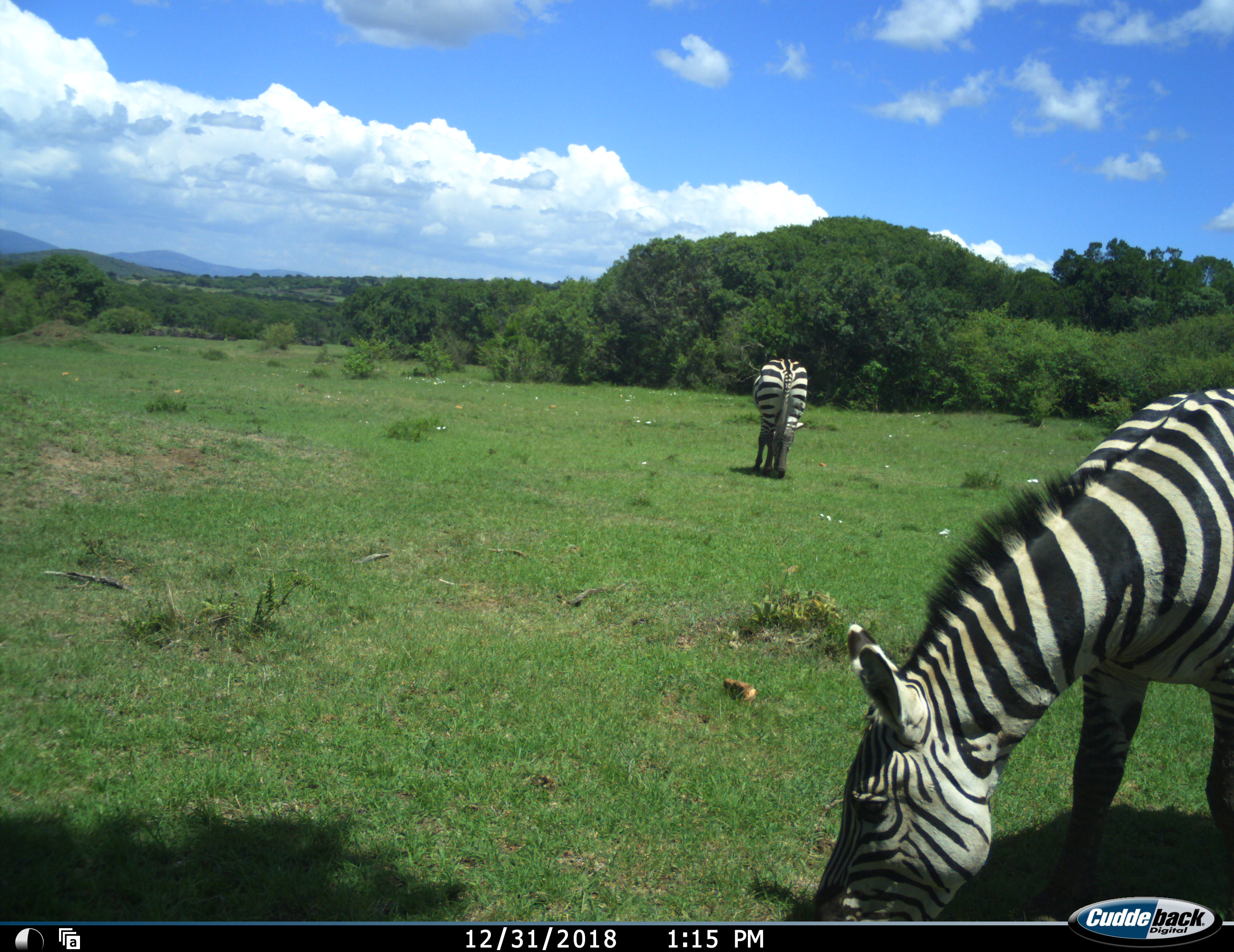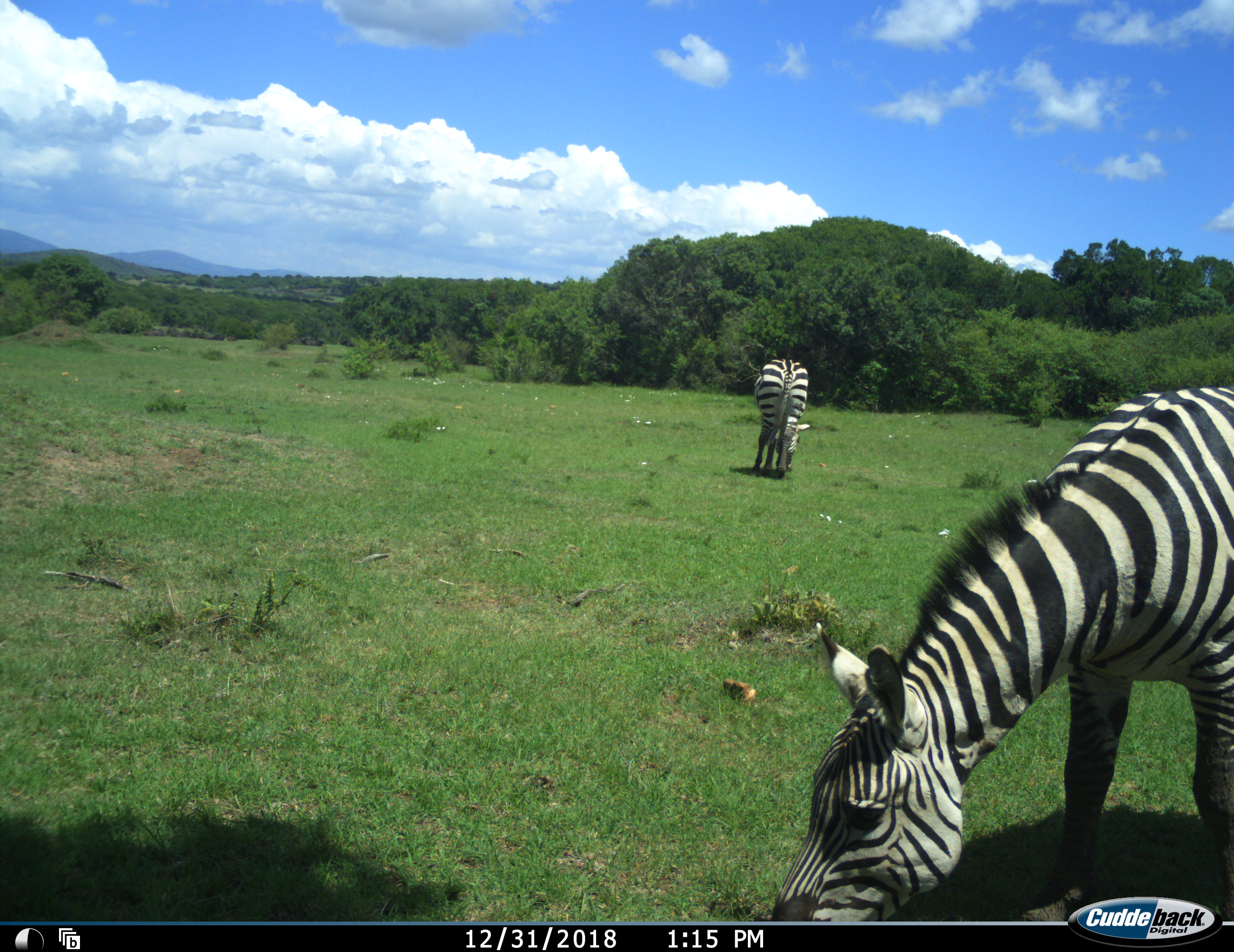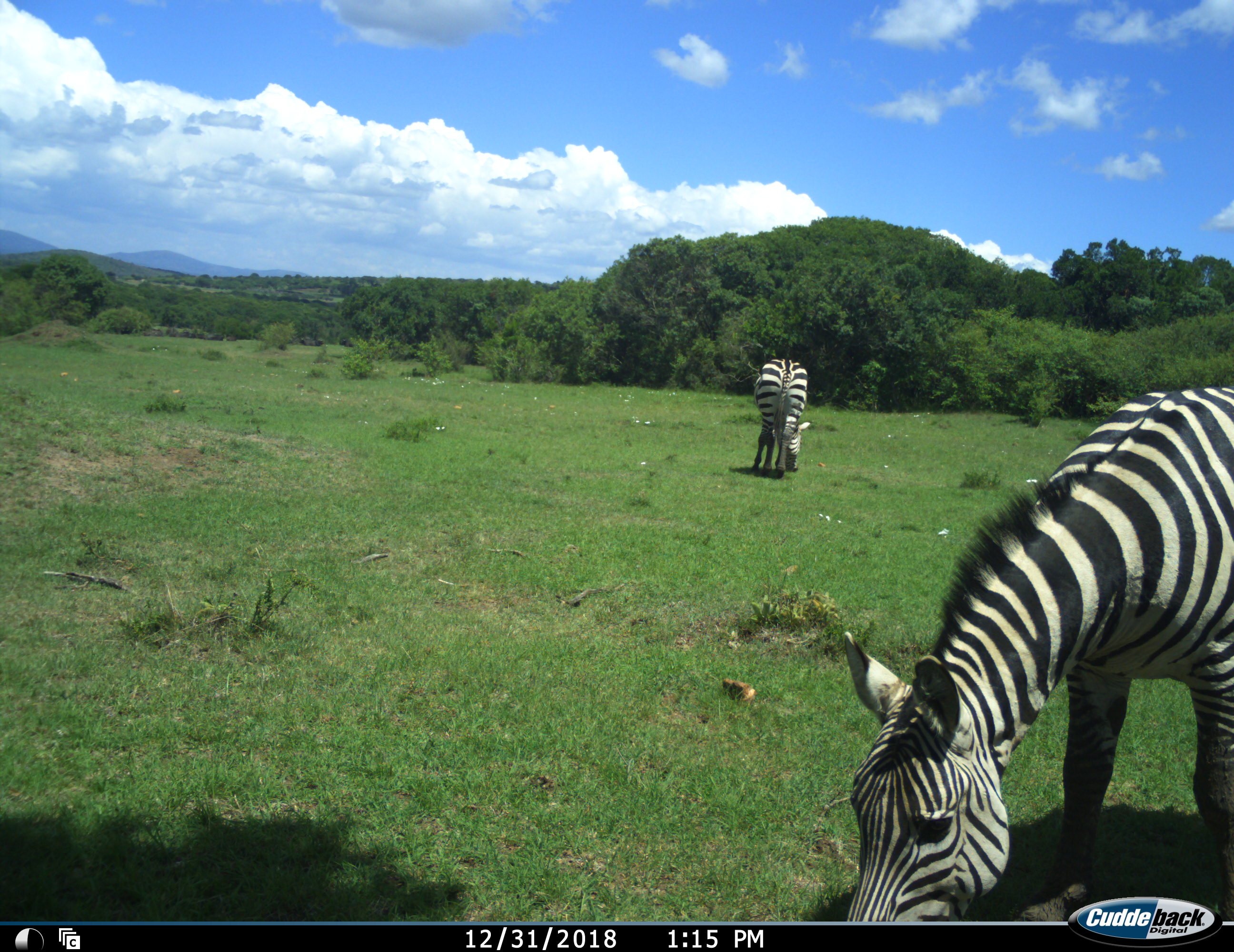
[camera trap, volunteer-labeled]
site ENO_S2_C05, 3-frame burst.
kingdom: Animalia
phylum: Chordata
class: Mammalia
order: Perissodactyla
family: Equidae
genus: Equus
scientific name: Equus quagga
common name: plains zebra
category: zebraplains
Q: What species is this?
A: Zebraplains (plains zebra) (Equus quagga).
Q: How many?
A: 2.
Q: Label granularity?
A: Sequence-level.